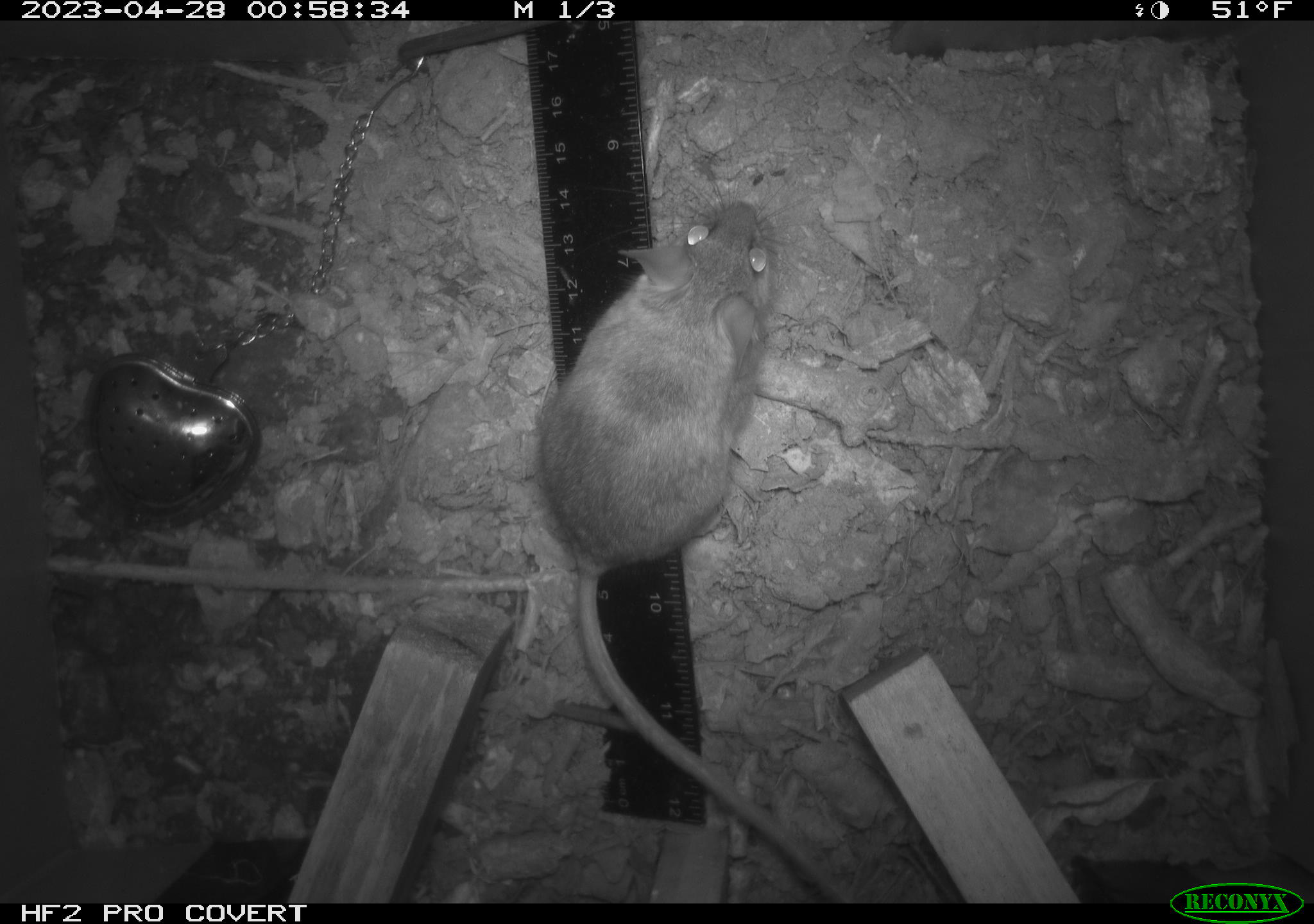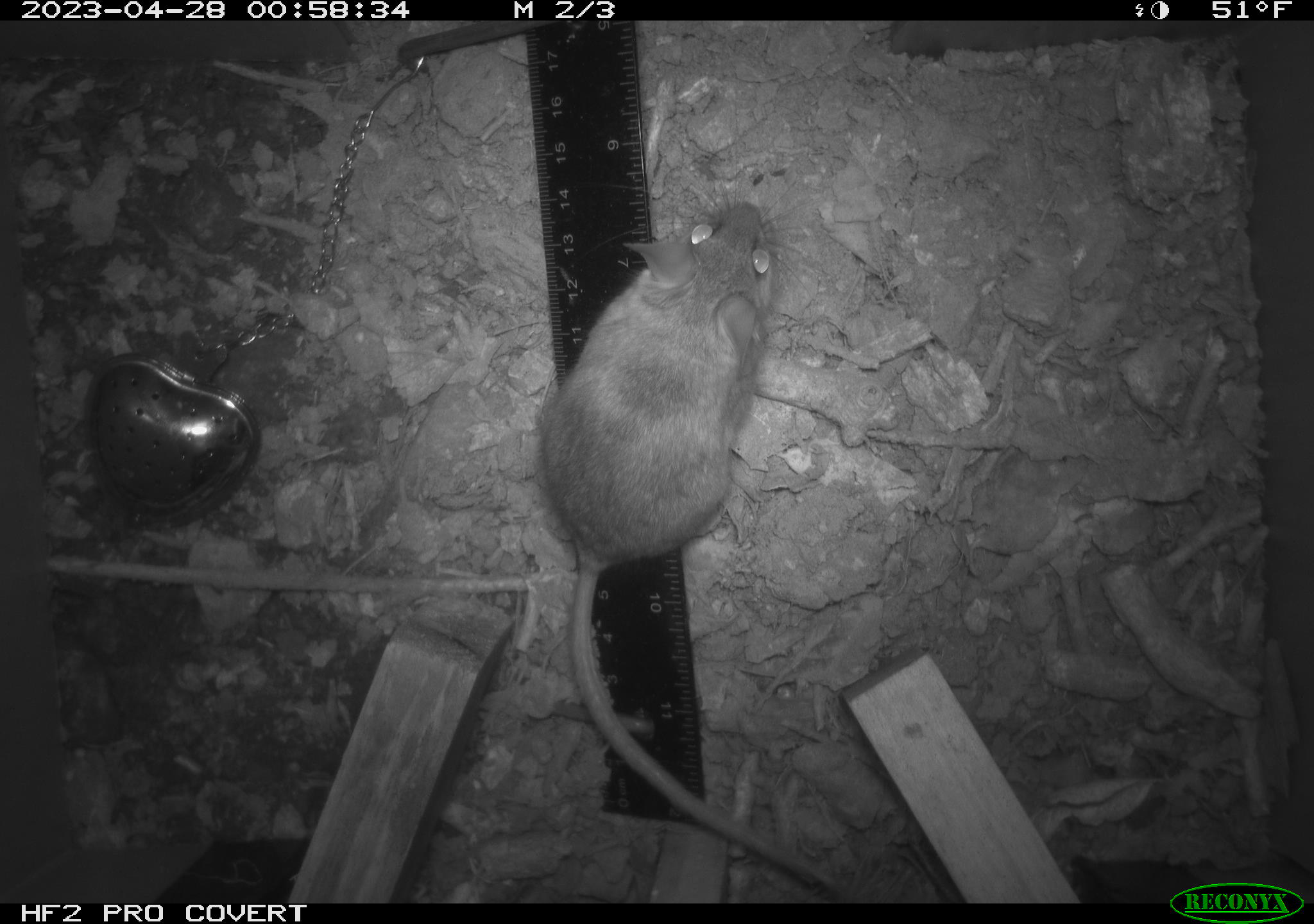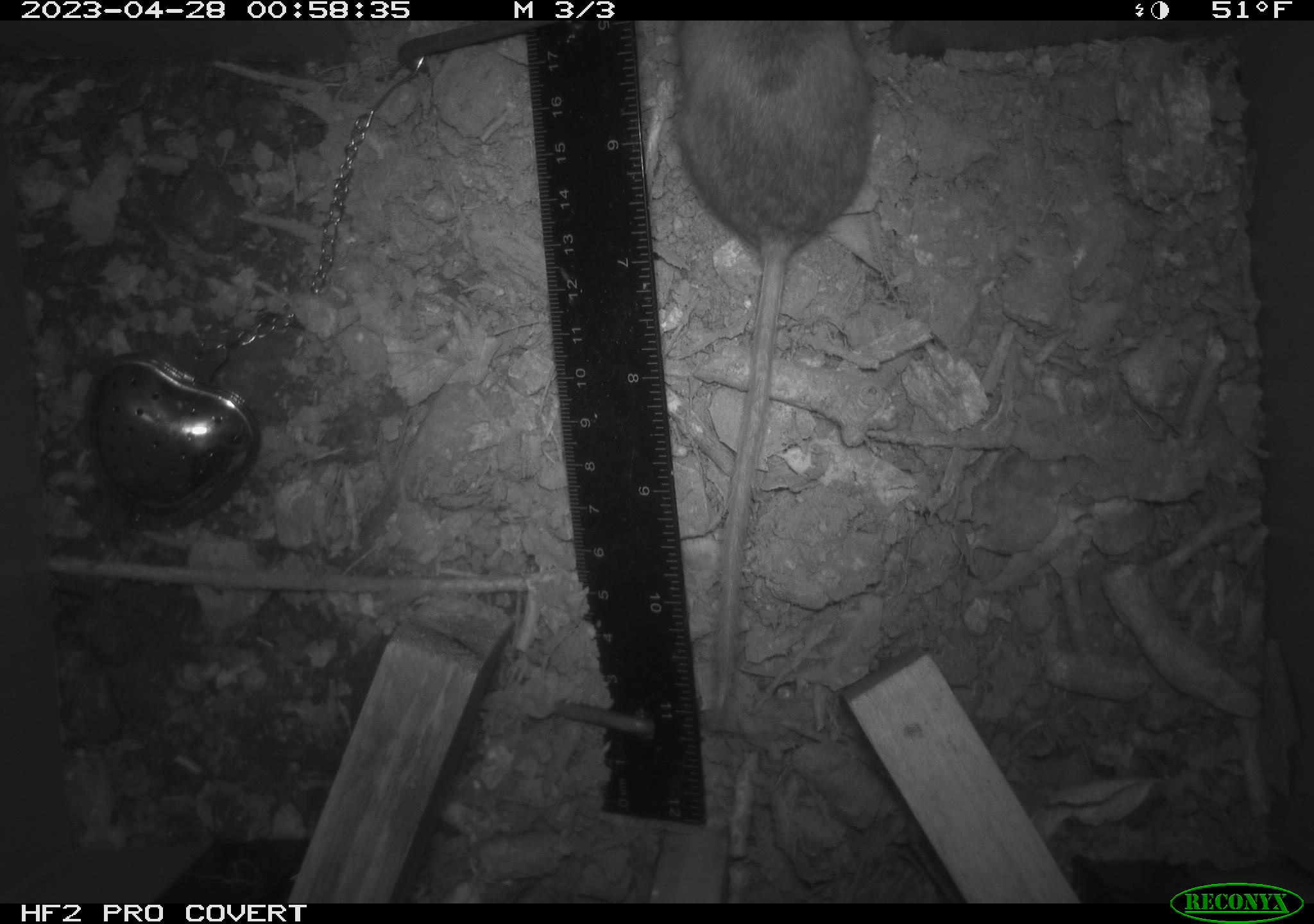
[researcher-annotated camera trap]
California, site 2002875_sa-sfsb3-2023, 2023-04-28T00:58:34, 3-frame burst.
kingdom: Animalia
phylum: Chordata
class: Mammalia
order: Rodentia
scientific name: Rodentia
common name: mouse species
Mouse species (Rodentia).